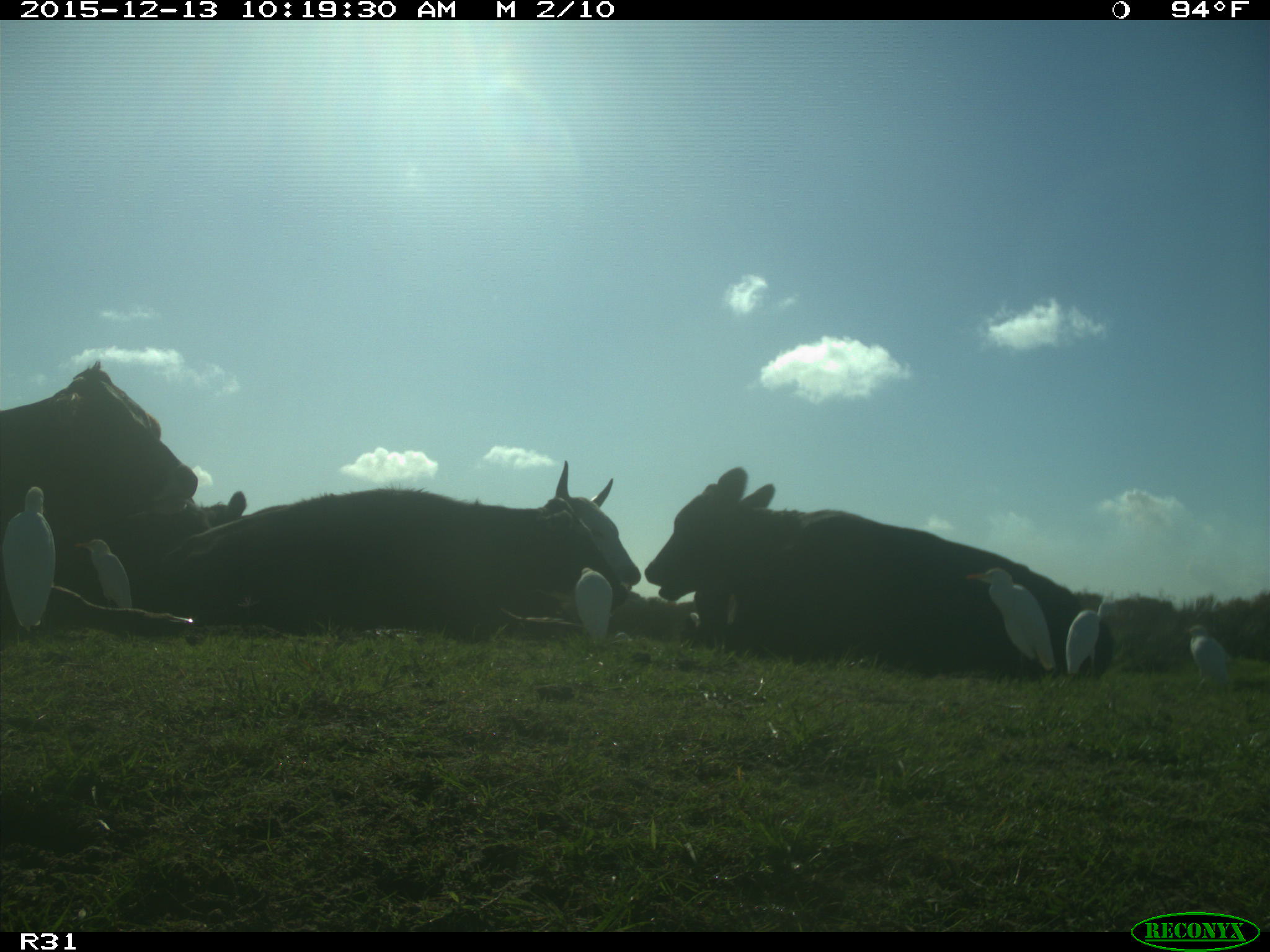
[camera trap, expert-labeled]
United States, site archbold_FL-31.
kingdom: Animalia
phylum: Chordata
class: Mammalia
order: Artiodactyla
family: Bovidae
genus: Bos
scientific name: Bos taurus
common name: domestic cow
Bos taurus (domestic cow).